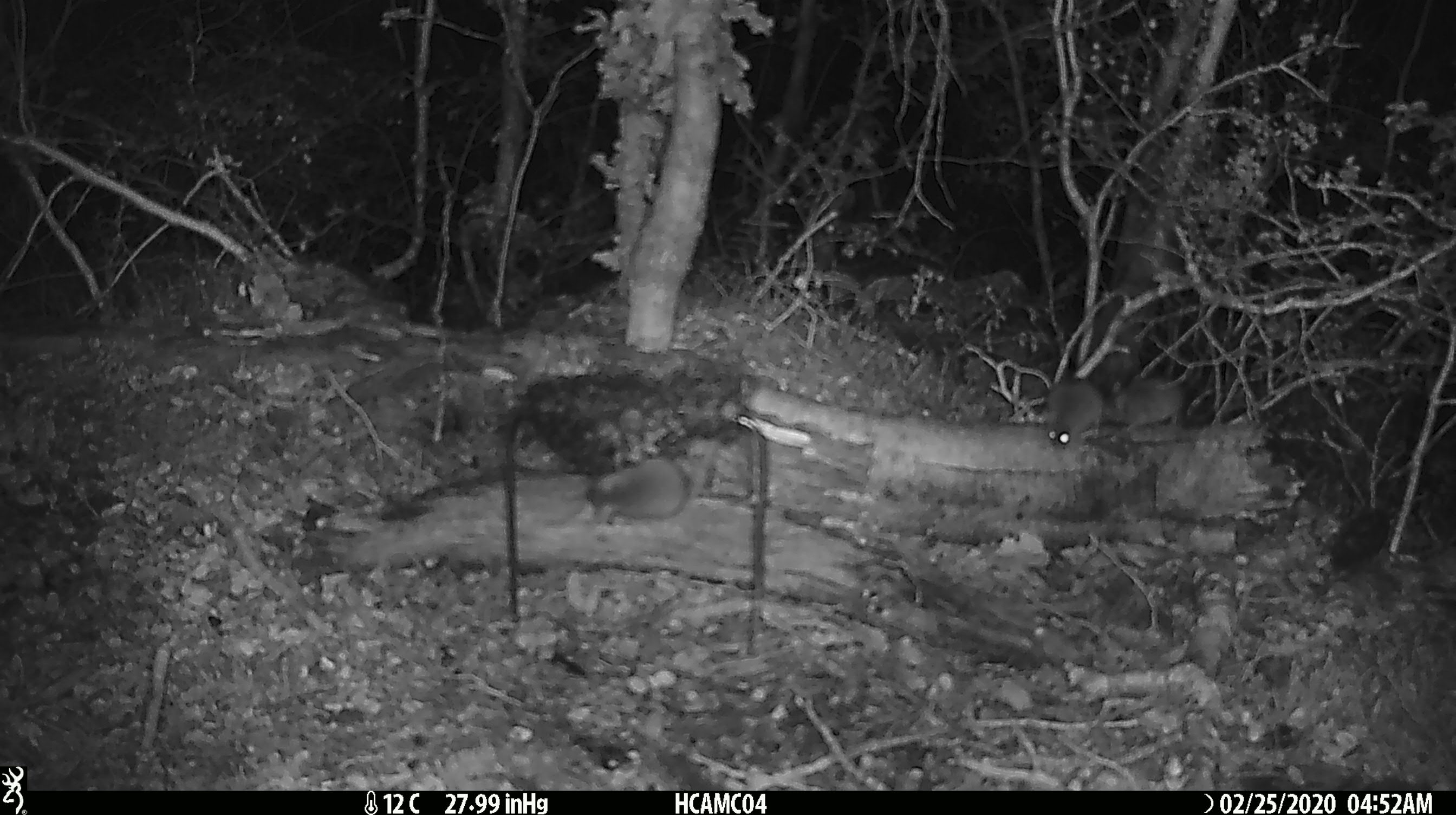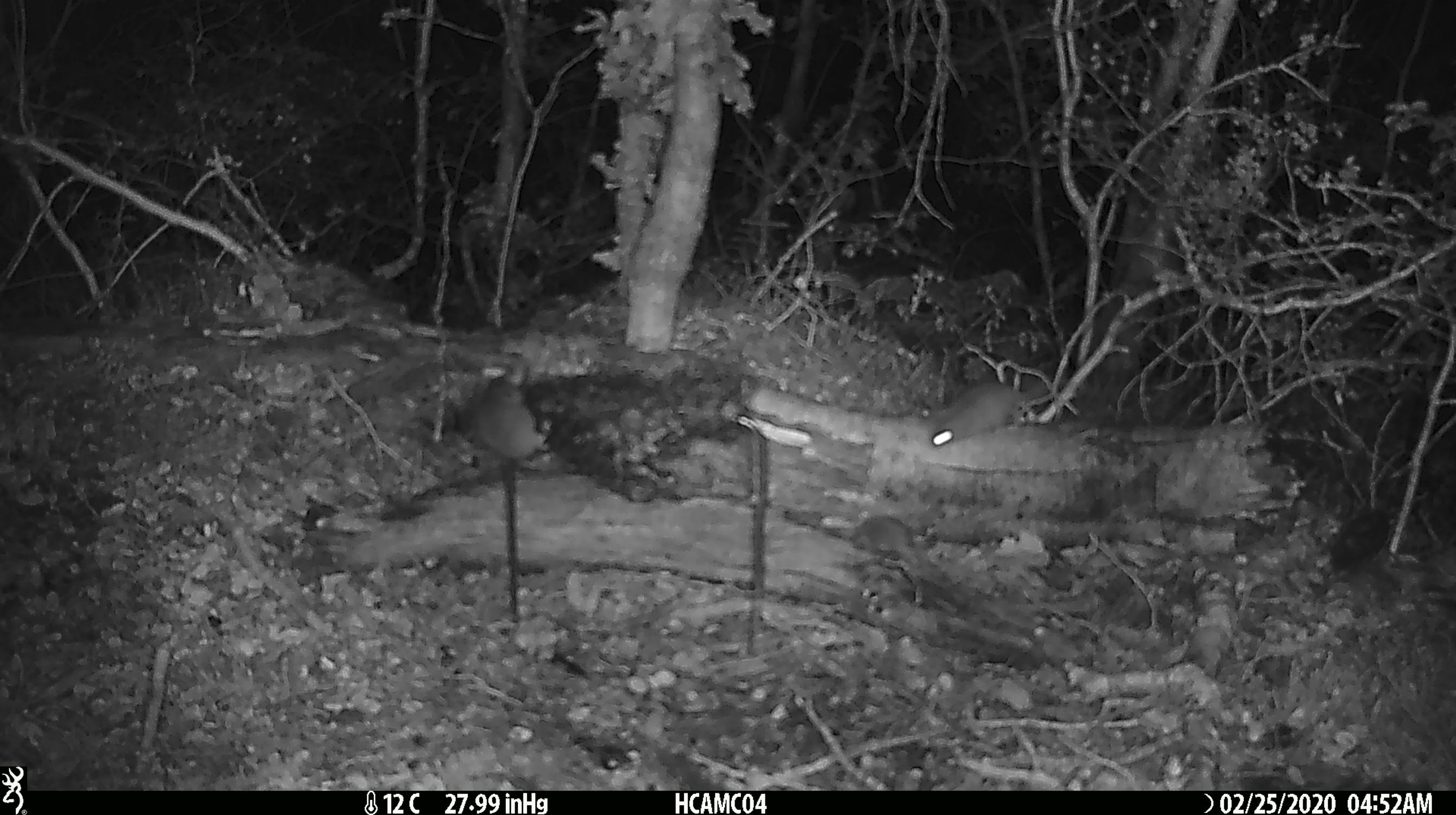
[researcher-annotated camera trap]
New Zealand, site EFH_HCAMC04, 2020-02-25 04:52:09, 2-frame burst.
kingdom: Animalia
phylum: Chordata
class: Mammalia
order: Rodentia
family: Muridae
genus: Mus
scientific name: Mus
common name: mouse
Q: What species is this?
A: Mouse (Mus).